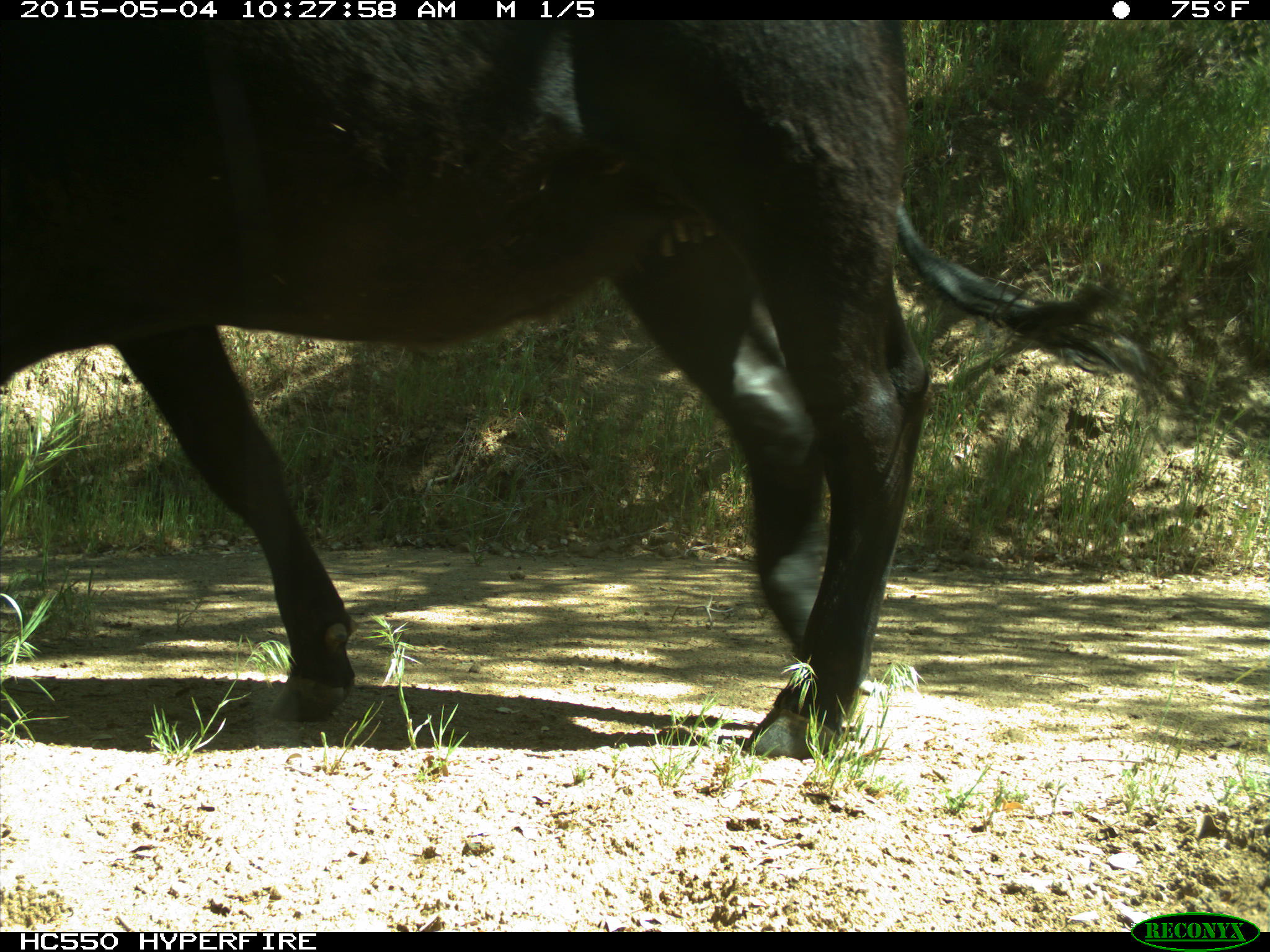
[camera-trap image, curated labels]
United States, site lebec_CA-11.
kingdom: Animalia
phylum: Chordata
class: Mammalia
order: Artiodactyla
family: Bovidae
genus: Bos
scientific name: Bos taurus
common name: domestic cow